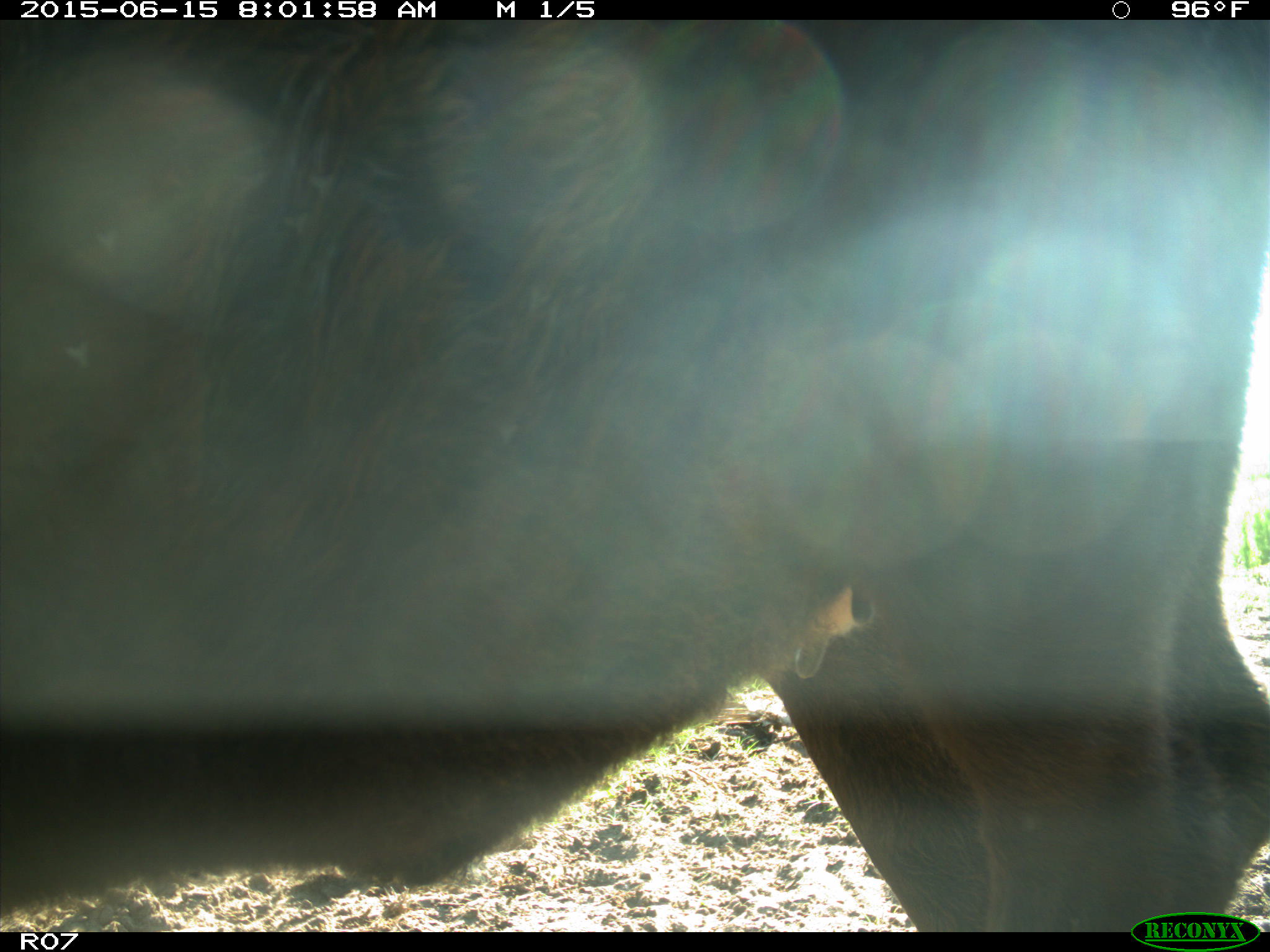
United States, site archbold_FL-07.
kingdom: Animalia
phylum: Chordata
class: Mammalia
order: Artiodactyla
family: Bovidae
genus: Bos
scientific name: Bos taurus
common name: domestic cow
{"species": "Bos taurus (domestic cow)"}